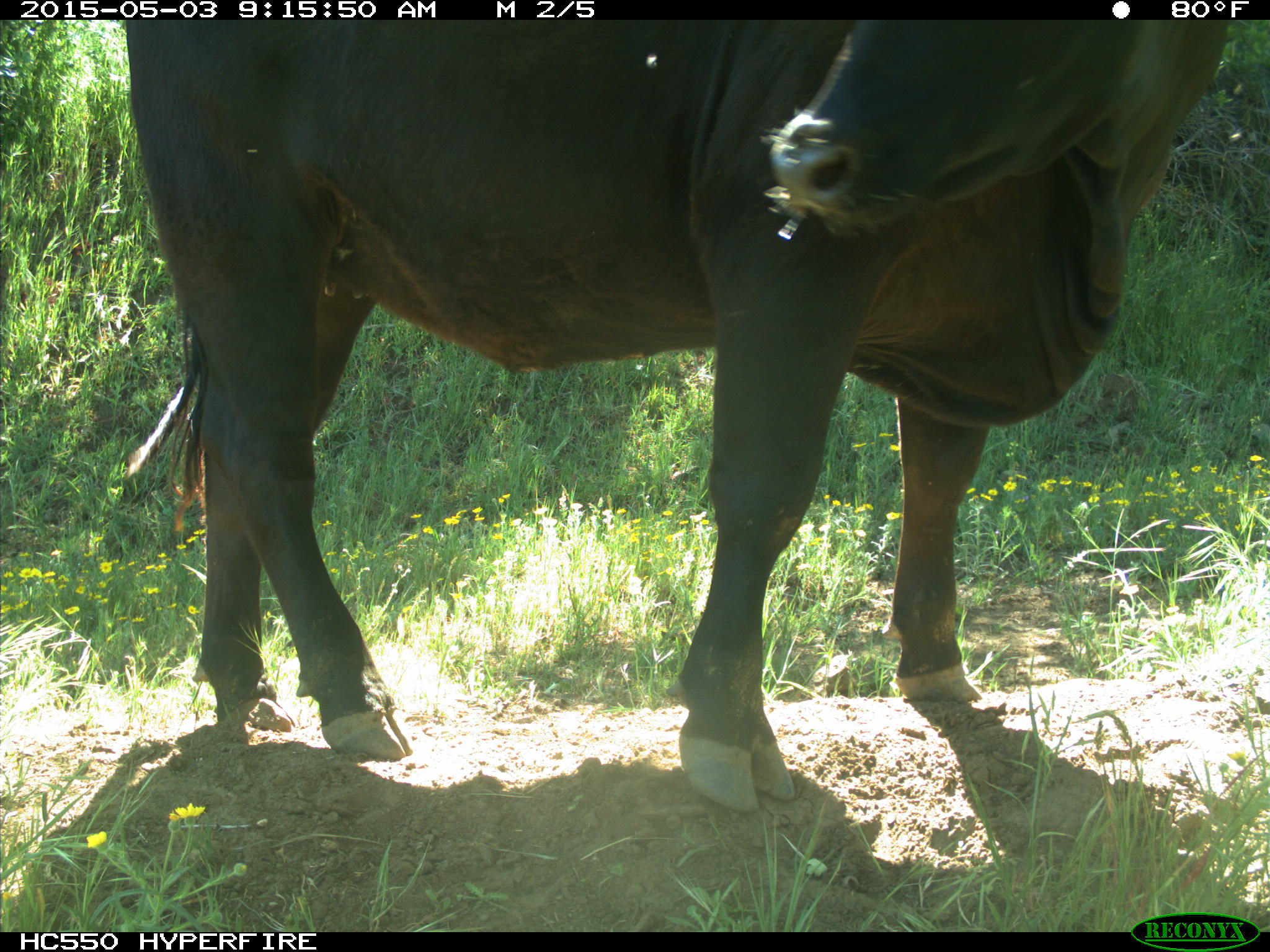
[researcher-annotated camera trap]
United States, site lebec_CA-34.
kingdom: Animalia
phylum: Chordata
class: Mammalia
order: Artiodactyla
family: Bovidae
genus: Bos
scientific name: Bos taurus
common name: domestic cow